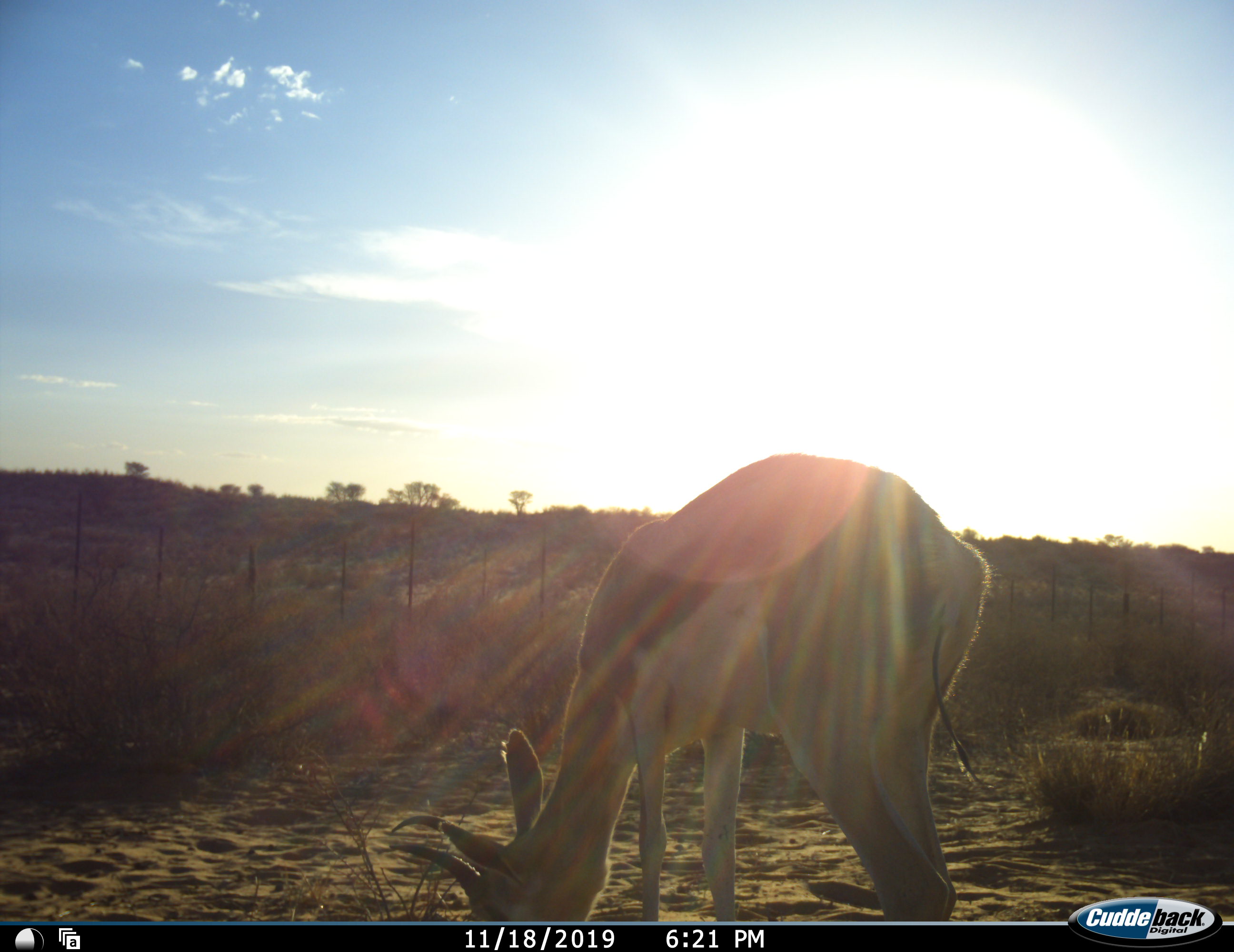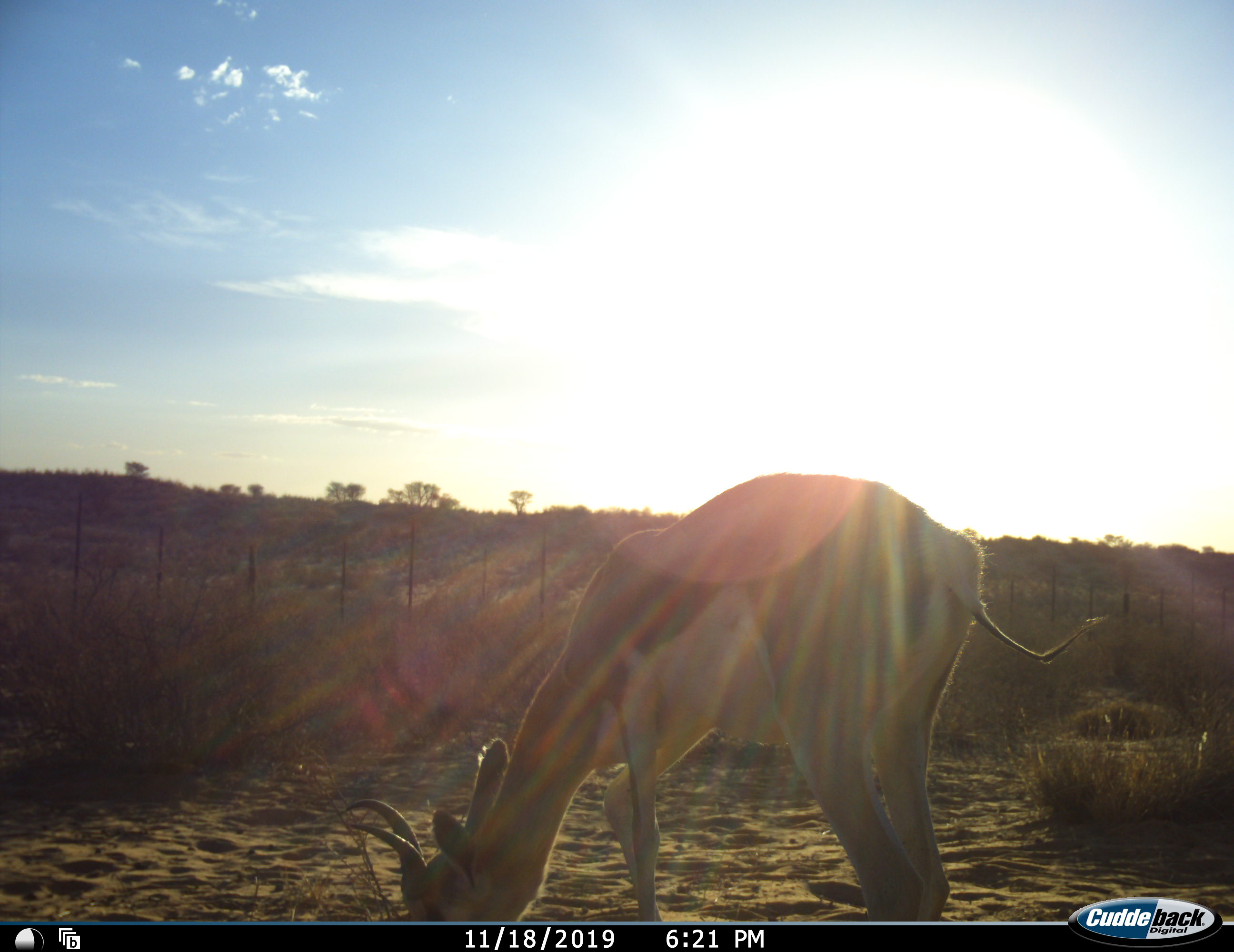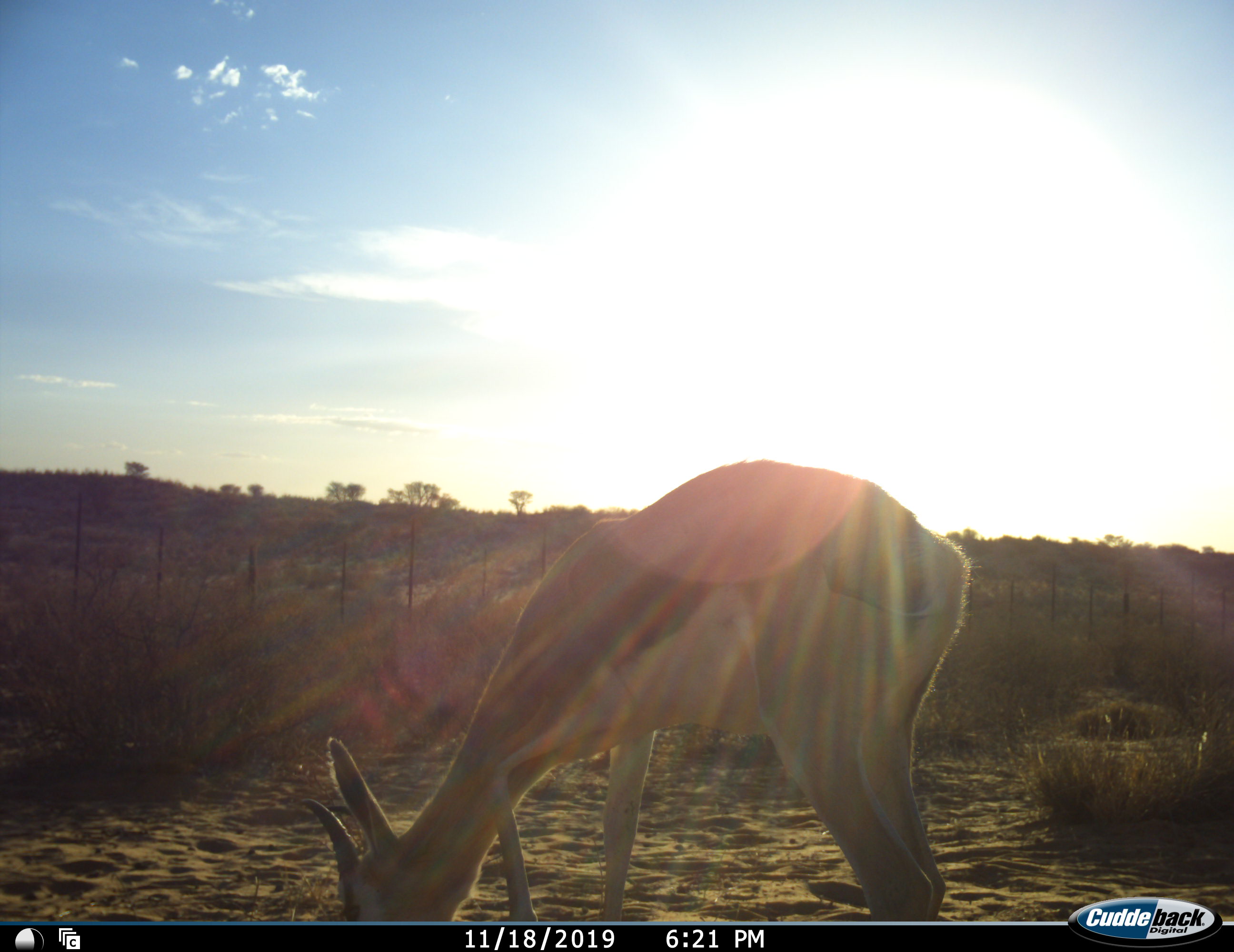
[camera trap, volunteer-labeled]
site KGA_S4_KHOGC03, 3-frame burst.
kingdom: Animalia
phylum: Chordata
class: Mammalia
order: Artiodactyla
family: Bovidae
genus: Antidorcas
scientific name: Antidorcas marsupialis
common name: springbok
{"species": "springbok (Antidorcas marsupialis)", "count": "1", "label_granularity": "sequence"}